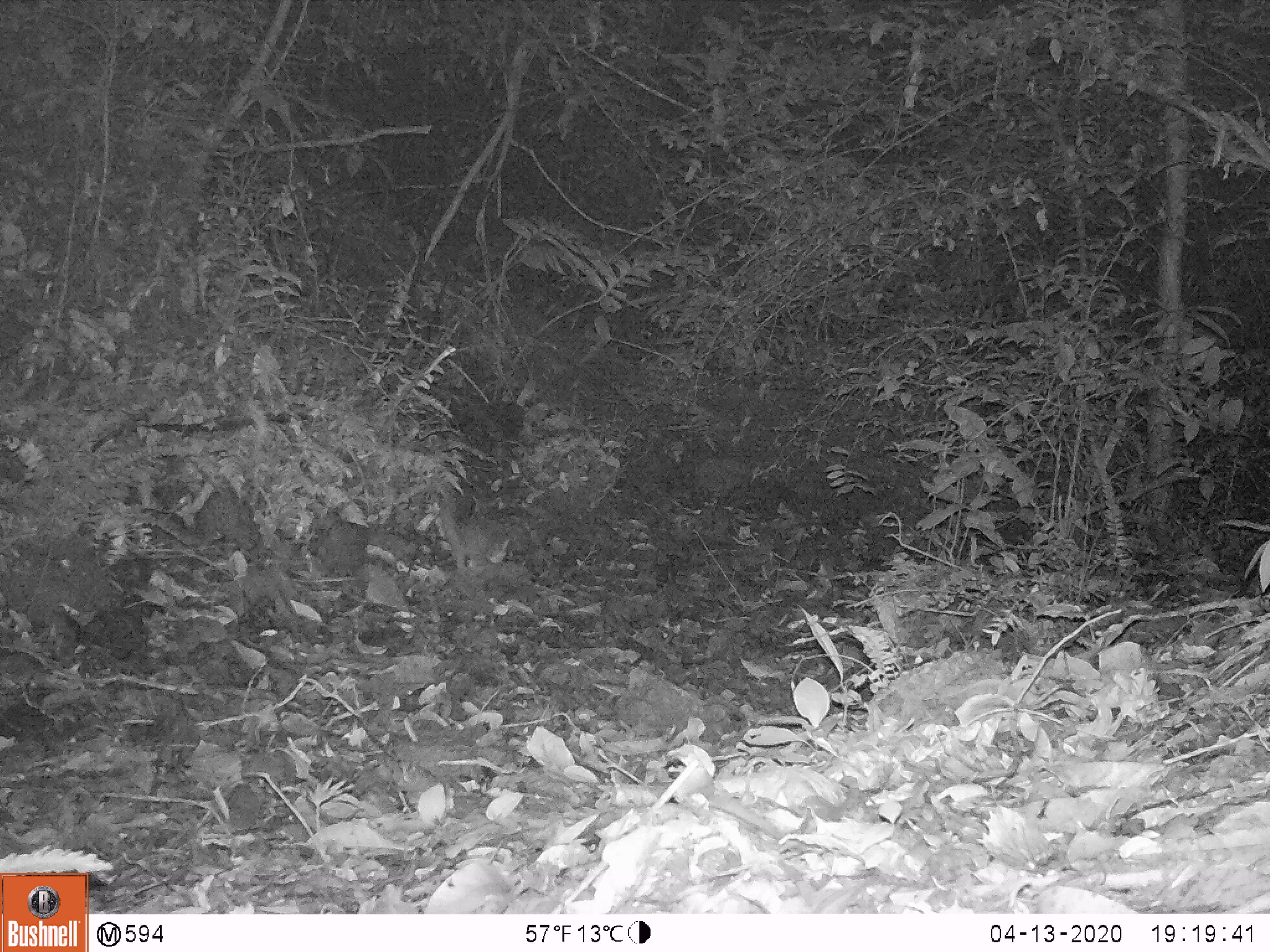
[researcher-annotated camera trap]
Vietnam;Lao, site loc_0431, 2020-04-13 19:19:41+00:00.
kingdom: Animalia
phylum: Chordata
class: Mammalia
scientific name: Mammalia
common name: mammal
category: unidentified small mammal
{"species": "unidentified small mammal (mammal) (Mammalia)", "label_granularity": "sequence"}